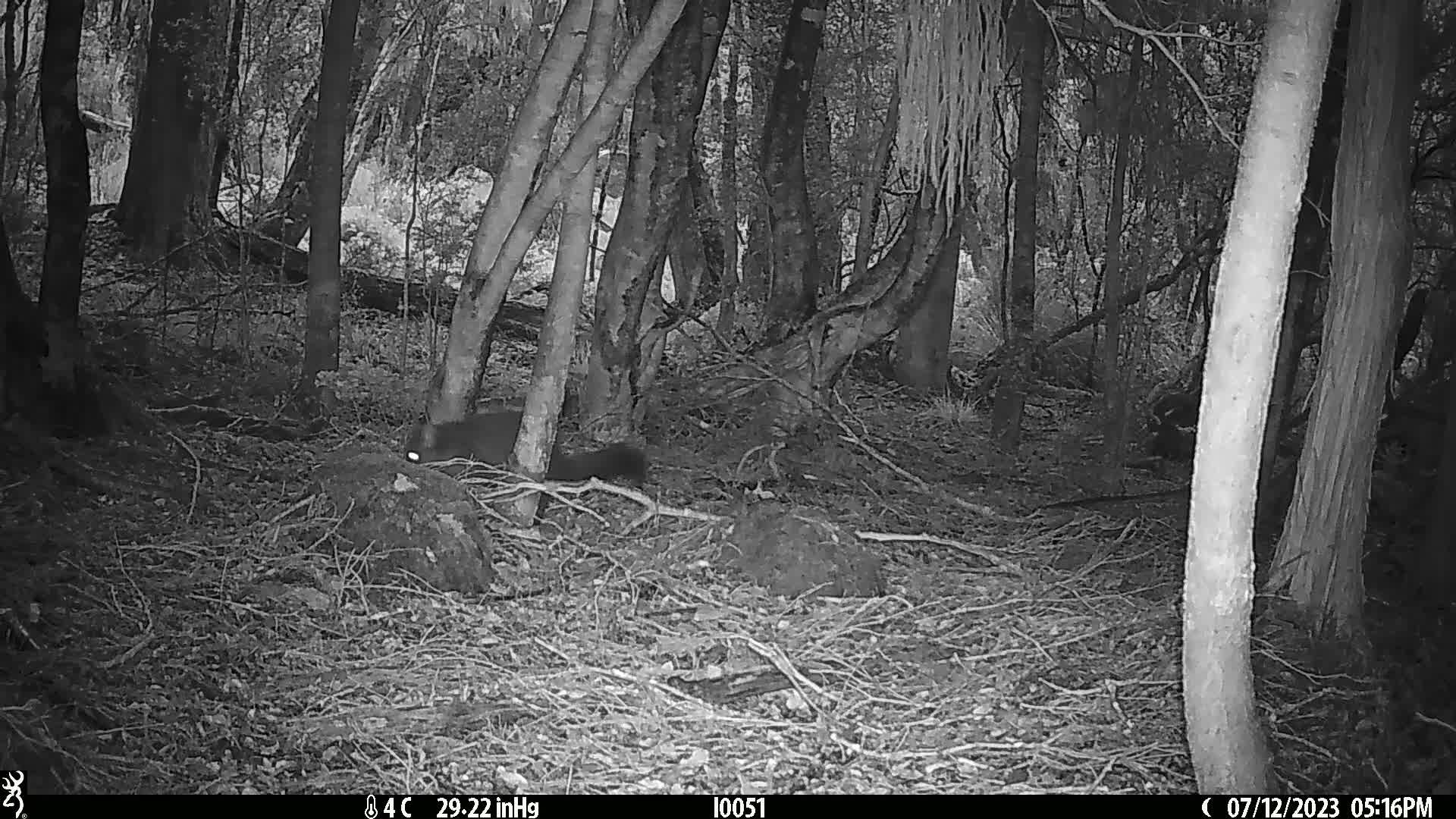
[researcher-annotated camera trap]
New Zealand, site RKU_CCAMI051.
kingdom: Animalia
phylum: Chordata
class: Mammalia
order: Diprotodontia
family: Phalangeridae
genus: Trichosurus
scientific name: Trichosurus vulpecula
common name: common brushtail possum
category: possum